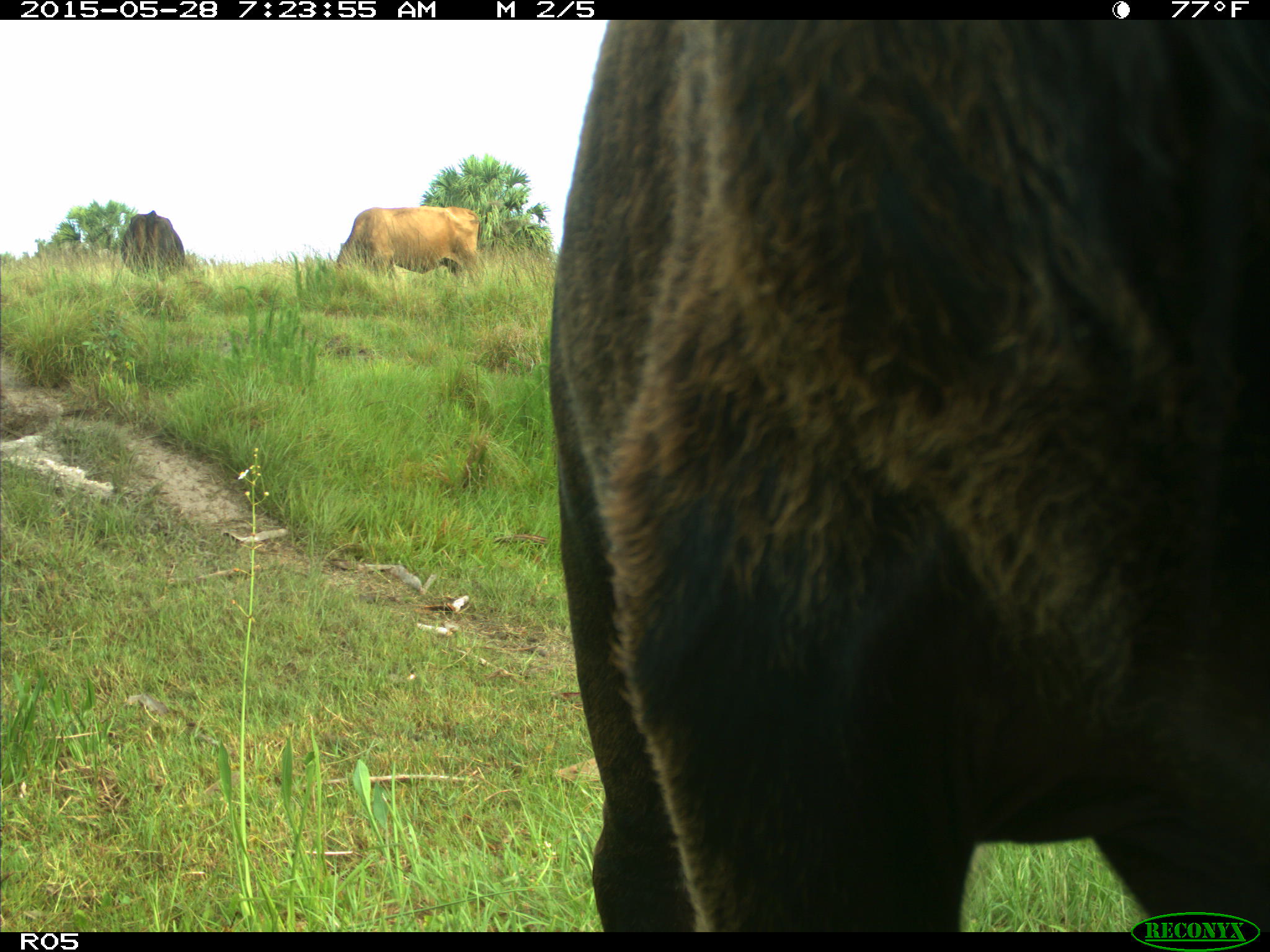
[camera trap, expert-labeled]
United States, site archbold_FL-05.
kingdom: Animalia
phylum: Chordata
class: Mammalia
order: Artiodactyla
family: Bovidae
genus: Bos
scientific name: Bos taurus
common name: domestic cow